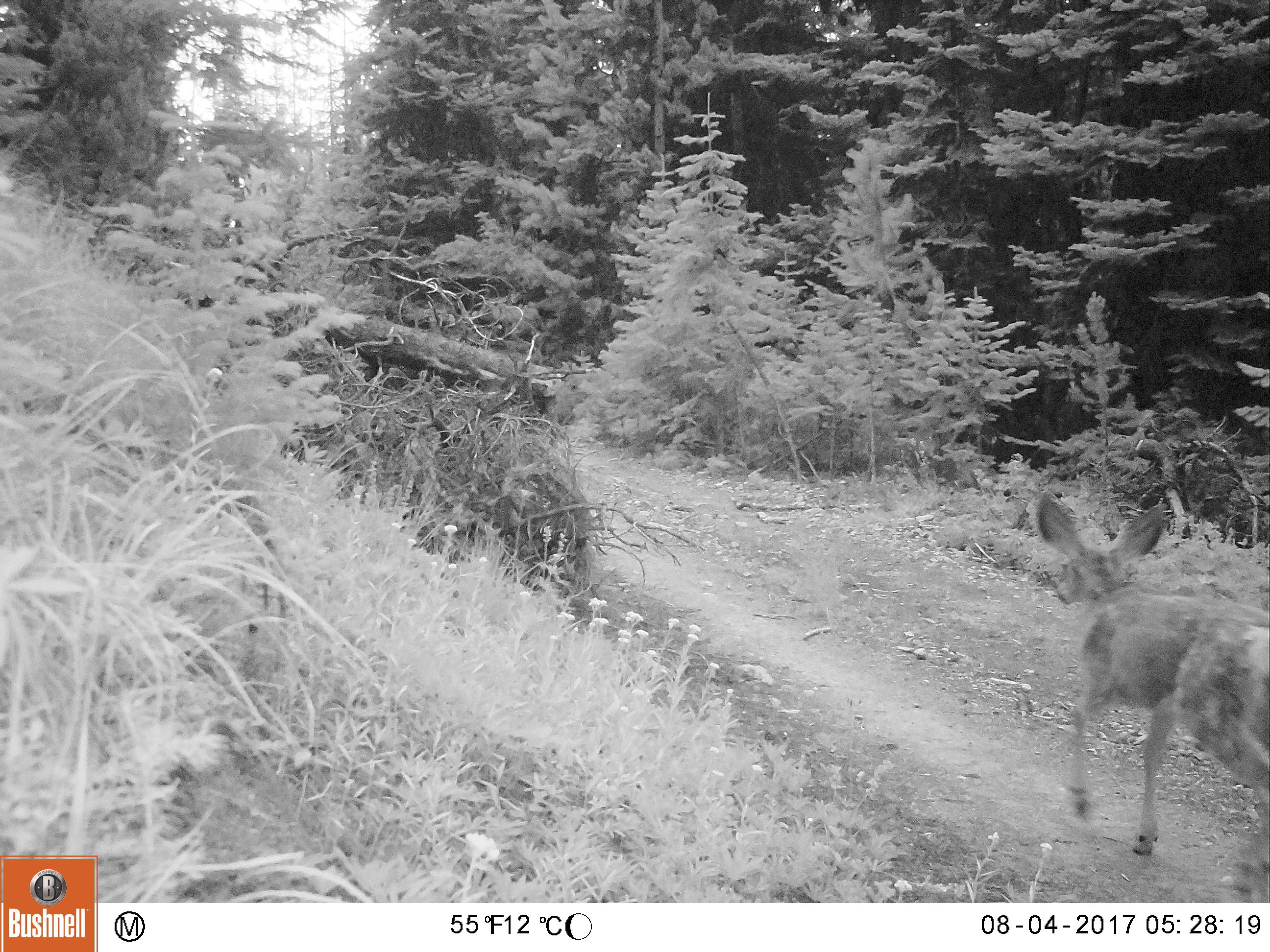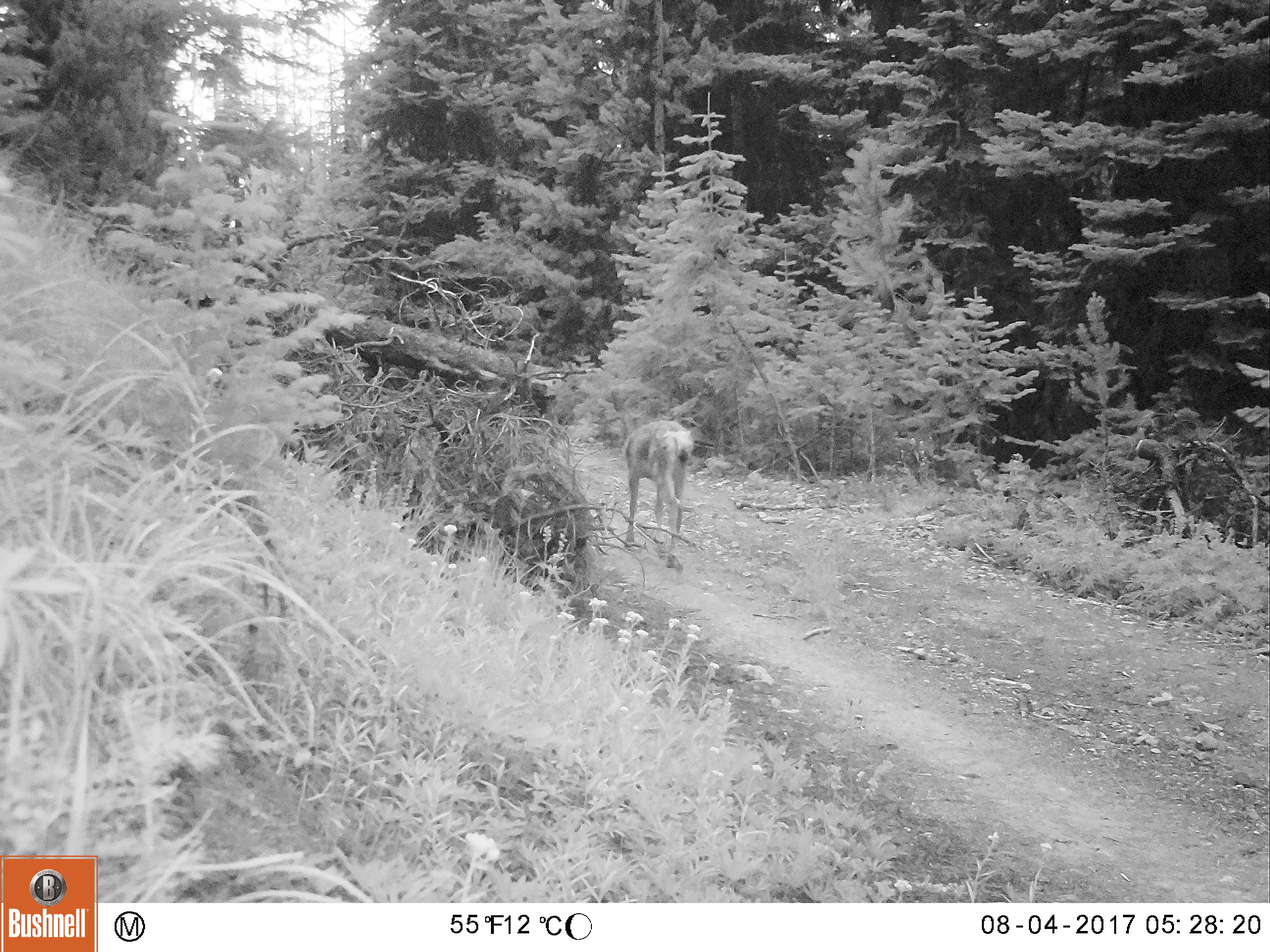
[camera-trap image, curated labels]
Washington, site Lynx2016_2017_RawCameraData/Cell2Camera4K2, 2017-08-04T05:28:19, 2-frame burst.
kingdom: Animalia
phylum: Chordata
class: Mammalia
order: Artiodactyla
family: Cervidae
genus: Odocoileus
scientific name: Odocoileus hemionus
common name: mule deer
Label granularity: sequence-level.